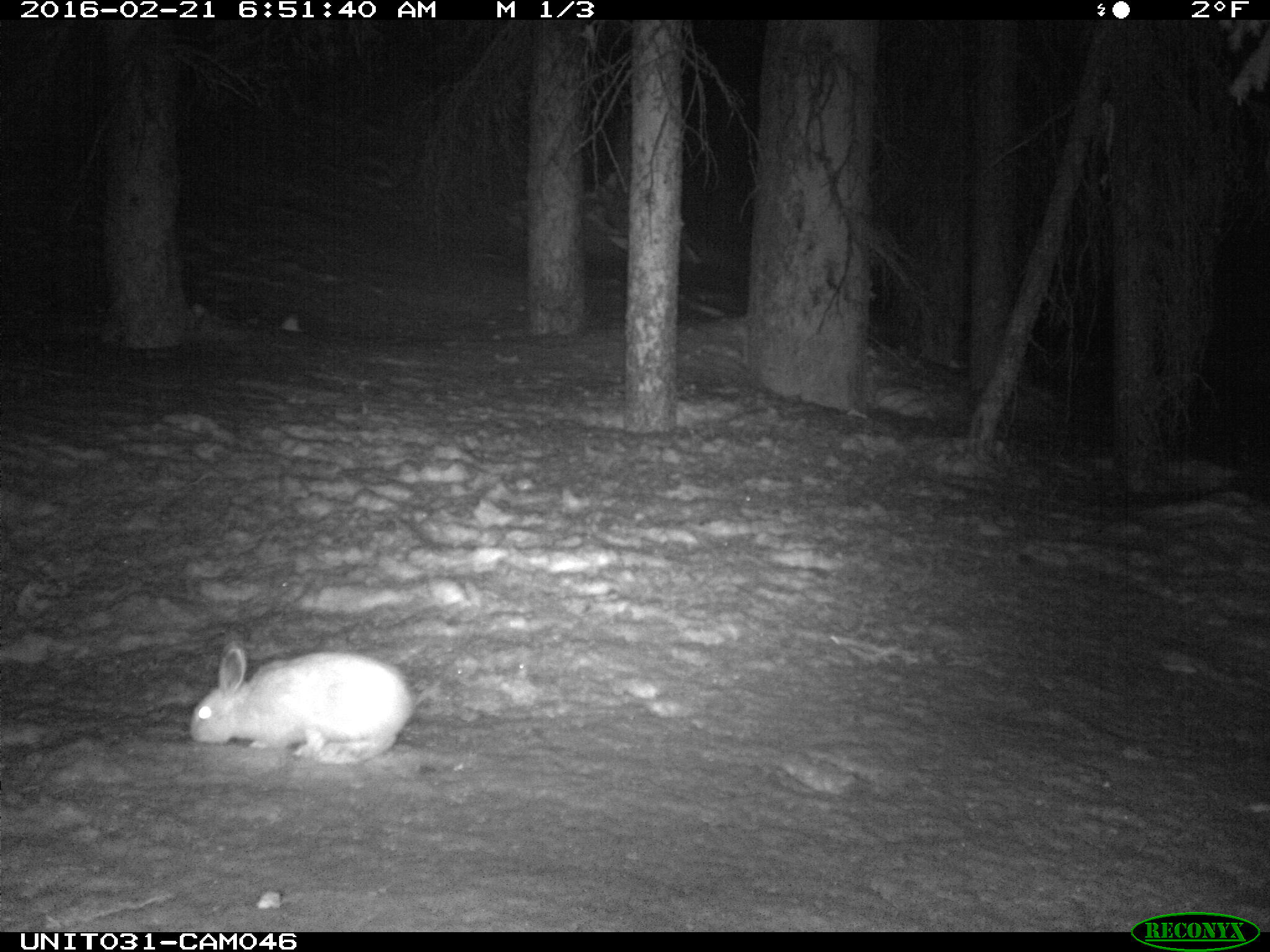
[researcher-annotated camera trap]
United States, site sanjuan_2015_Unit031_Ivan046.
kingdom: Animalia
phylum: Chordata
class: Mammalia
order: Lagomorpha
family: Leporidae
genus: Lepus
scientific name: Lepus americanus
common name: snowshoe hare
Lepus americanus (snowshoe hare).